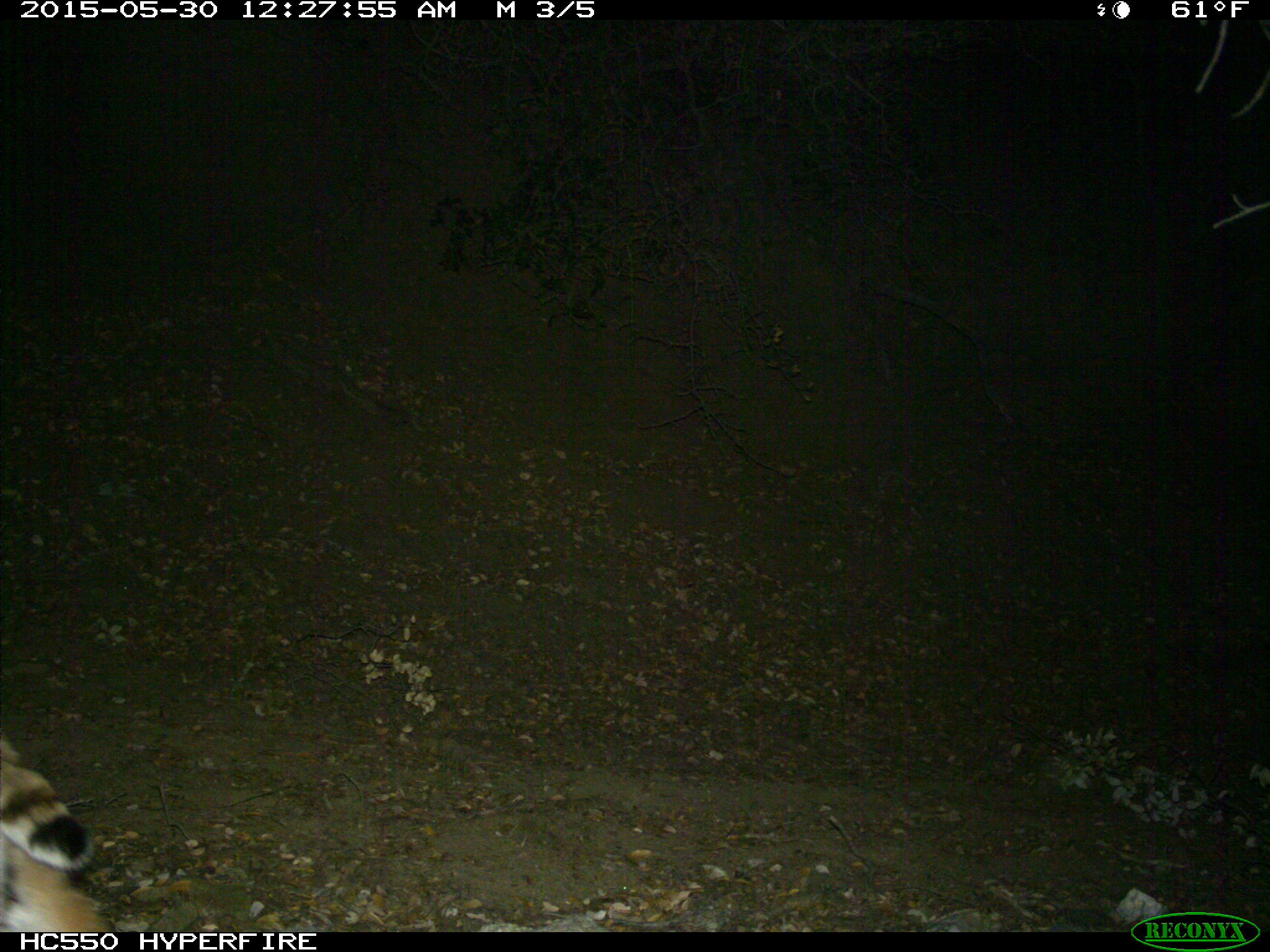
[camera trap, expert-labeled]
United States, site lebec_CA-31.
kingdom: Animalia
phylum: Chordata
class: Mammalia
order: Carnivora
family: Felidae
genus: Lynx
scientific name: Lynx rufus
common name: bobcat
Lynx rufus (bobcat).